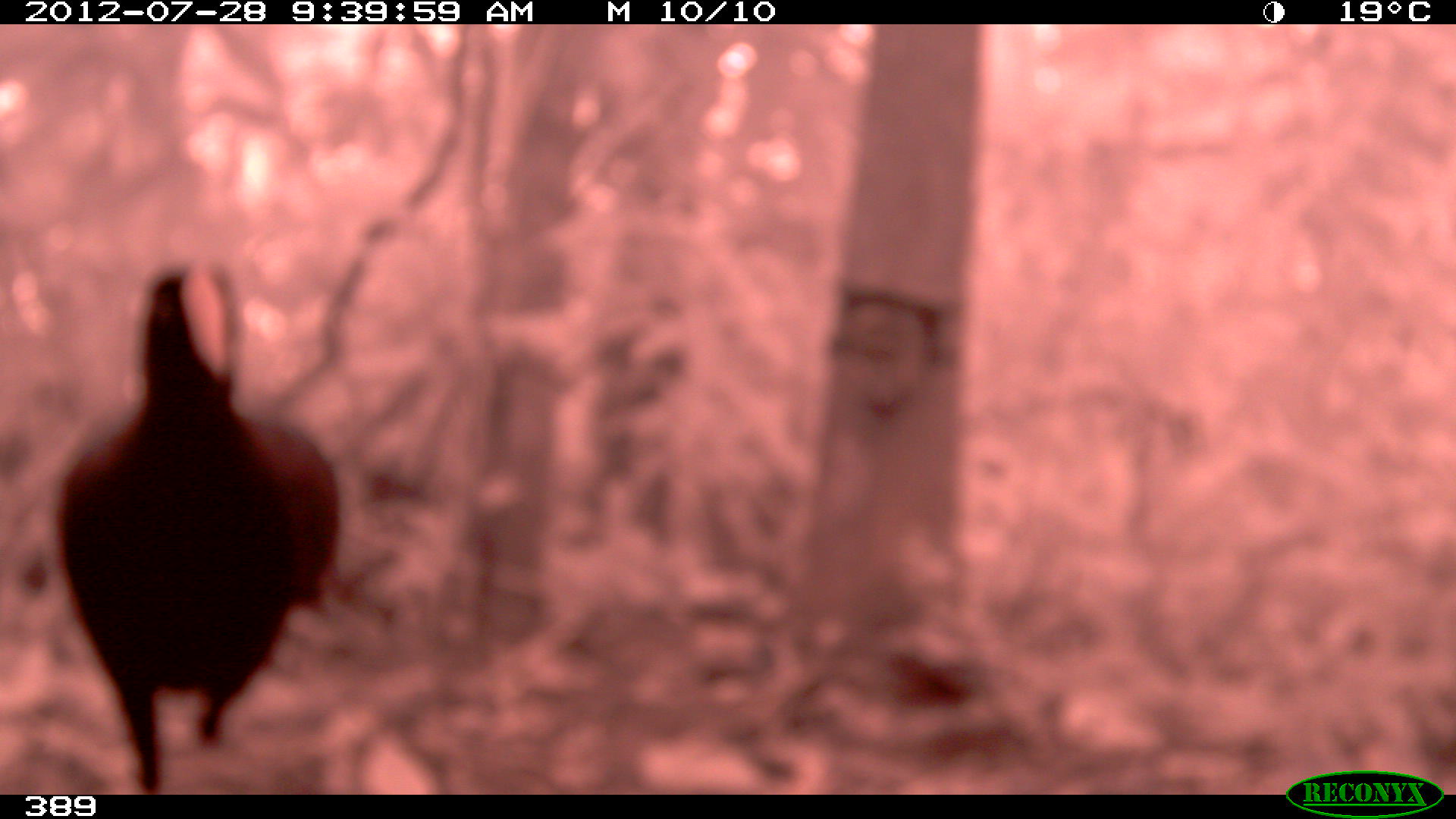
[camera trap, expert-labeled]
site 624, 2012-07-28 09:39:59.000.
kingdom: Animalia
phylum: Chordata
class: Aves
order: Galliformes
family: Cracidae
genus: Mitu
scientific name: Mitu tuberosum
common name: razor-billed curassow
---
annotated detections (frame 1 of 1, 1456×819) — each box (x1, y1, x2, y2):
mitu tuberosum: (54, 251, 341, 793)